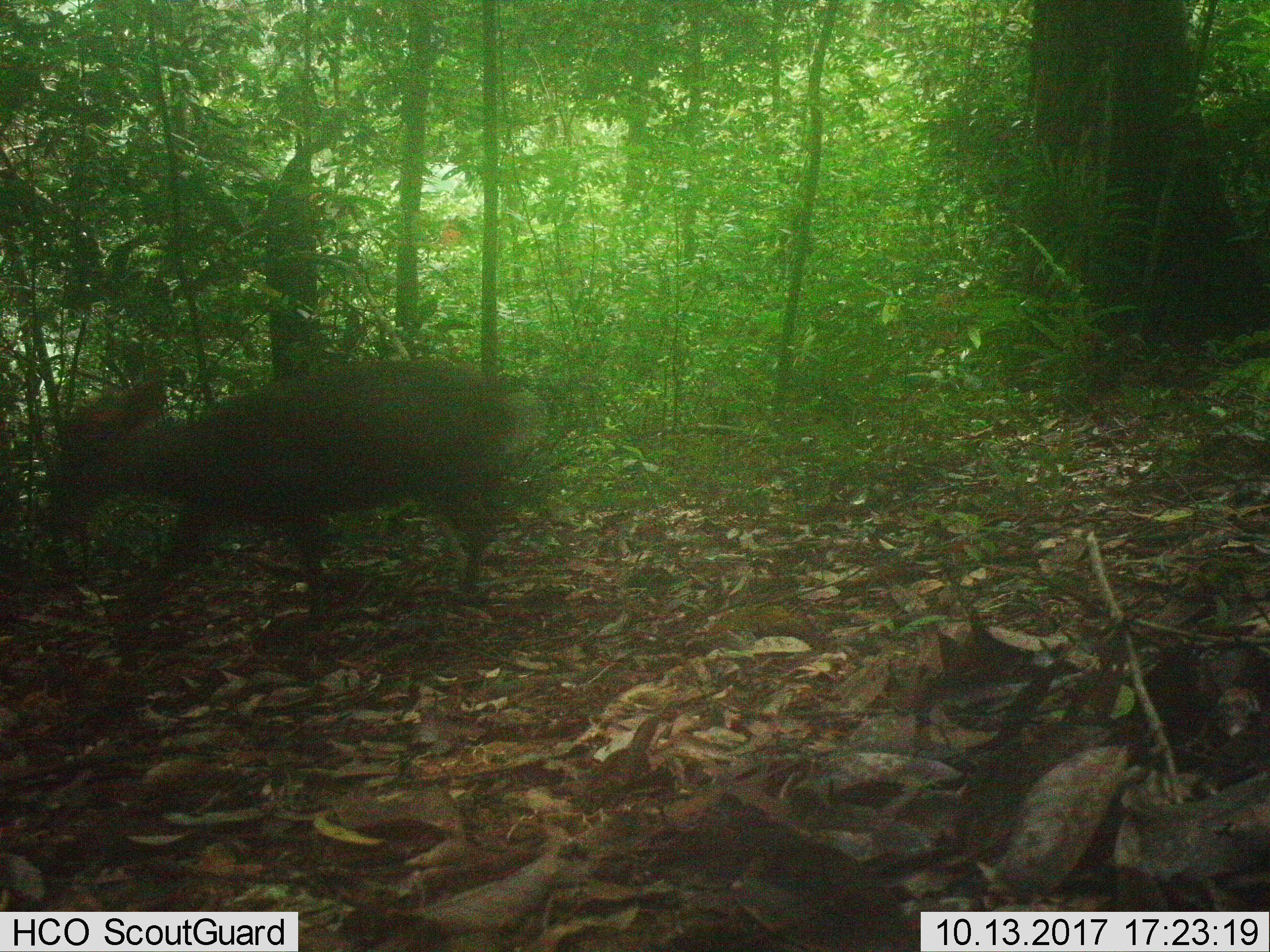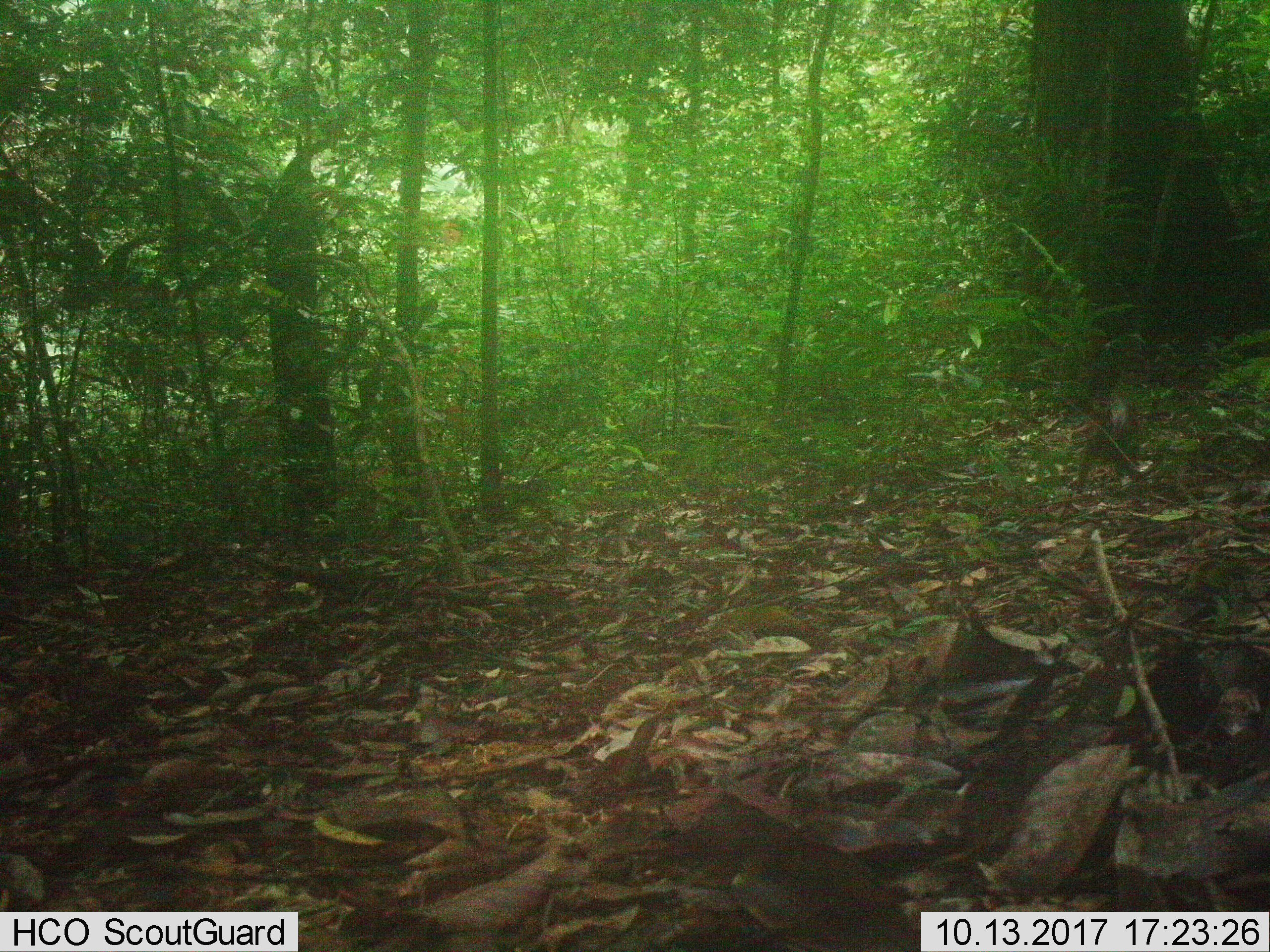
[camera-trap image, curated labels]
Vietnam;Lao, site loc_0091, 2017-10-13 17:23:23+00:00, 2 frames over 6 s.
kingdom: Animalia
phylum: Chordata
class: Mammalia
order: Artiodactyla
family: Cervidae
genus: Muntiacus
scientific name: Muntiacus rooseveltorum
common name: roosevelt's muntjac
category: roosevelts muntjac group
Roosevelts muntjac group (roosevelt's muntjac) (Muntiacus rooseveltorum). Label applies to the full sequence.